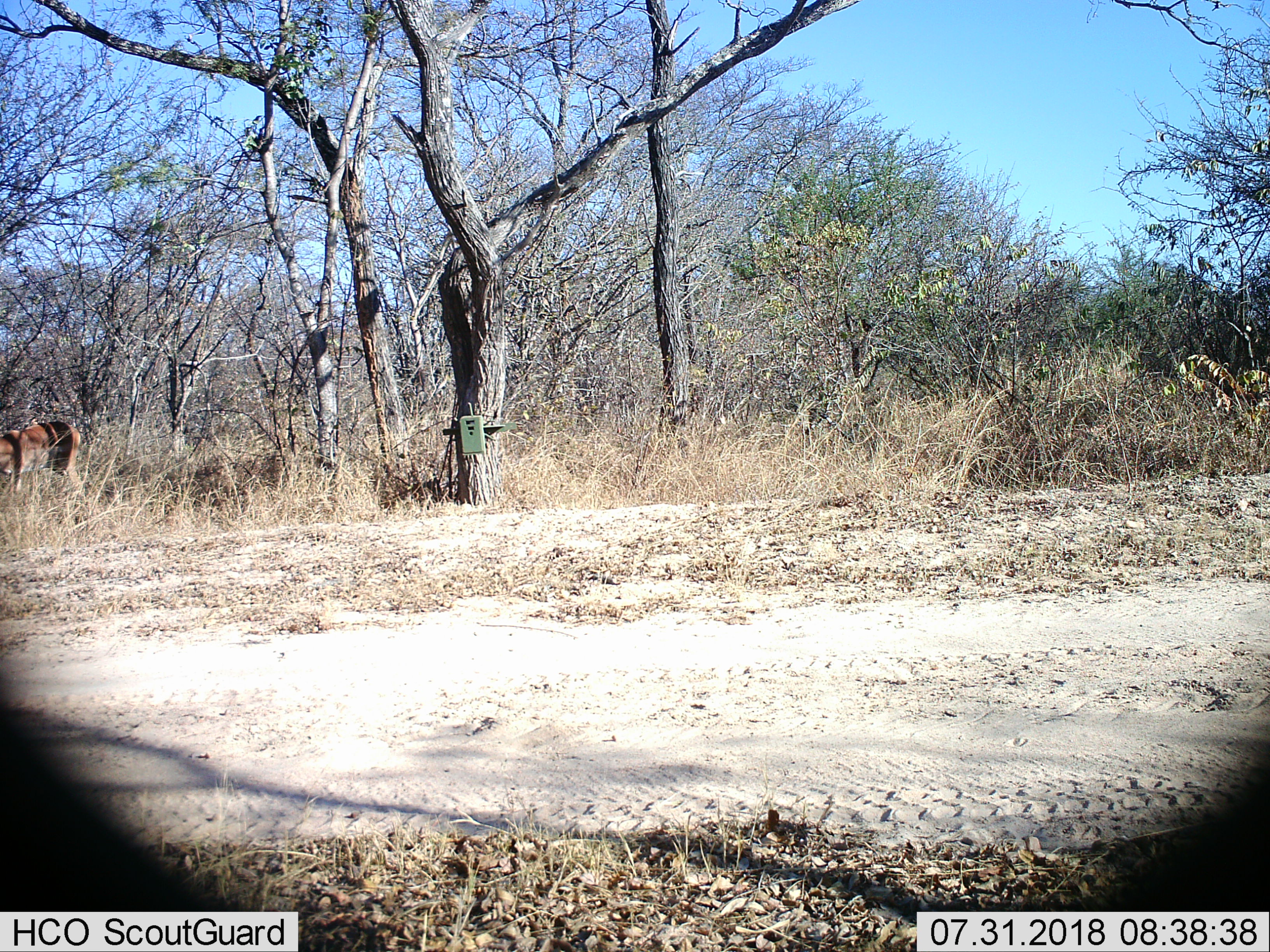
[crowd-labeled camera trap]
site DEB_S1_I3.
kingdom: Animalia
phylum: Chordata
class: Mammalia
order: Artiodactyla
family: Bovidae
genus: Aepyceros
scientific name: Aepyceros melampus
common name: impala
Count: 1.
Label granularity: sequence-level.